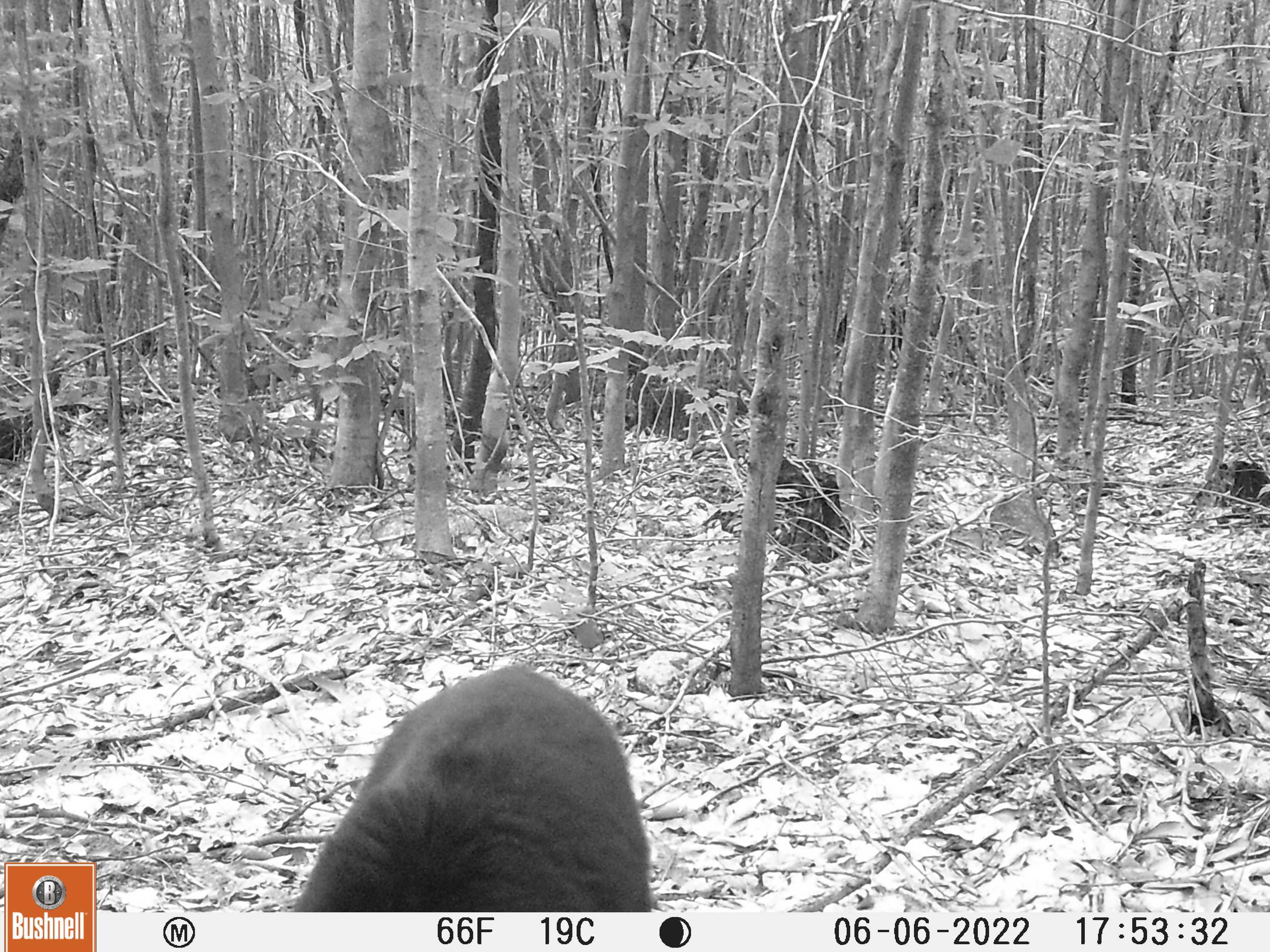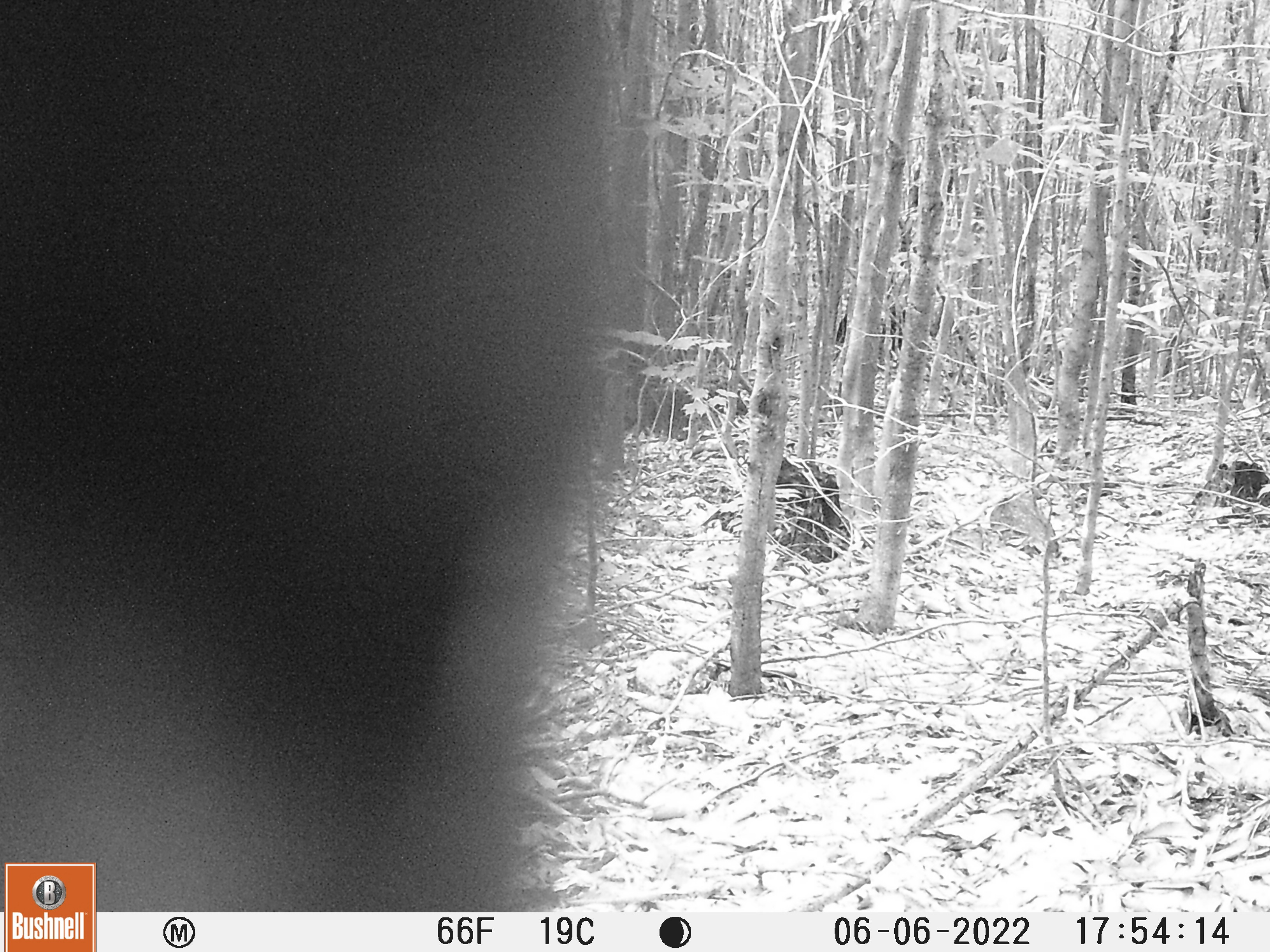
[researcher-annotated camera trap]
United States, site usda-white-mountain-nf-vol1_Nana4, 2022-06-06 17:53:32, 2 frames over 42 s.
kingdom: Animalia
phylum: Chordata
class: Mammalia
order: Carnivora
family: Ursidae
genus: Ursus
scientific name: Ursus americanus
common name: black bear